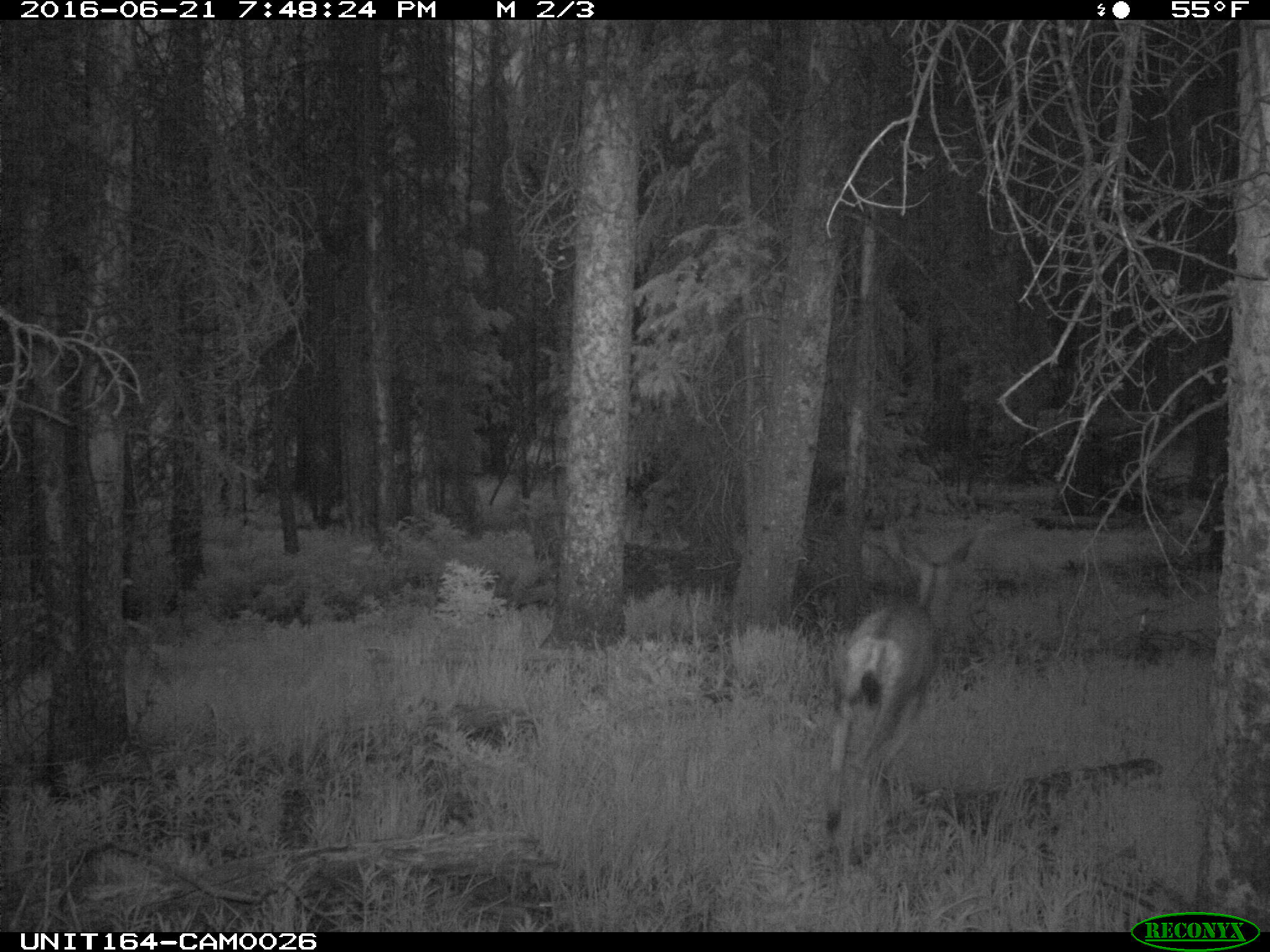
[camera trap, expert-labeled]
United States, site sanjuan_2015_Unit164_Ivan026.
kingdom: Animalia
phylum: Chordata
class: Mammalia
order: Artiodactyla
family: Cervidae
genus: Odocoileus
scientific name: Odocoileus hemionus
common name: mule deer